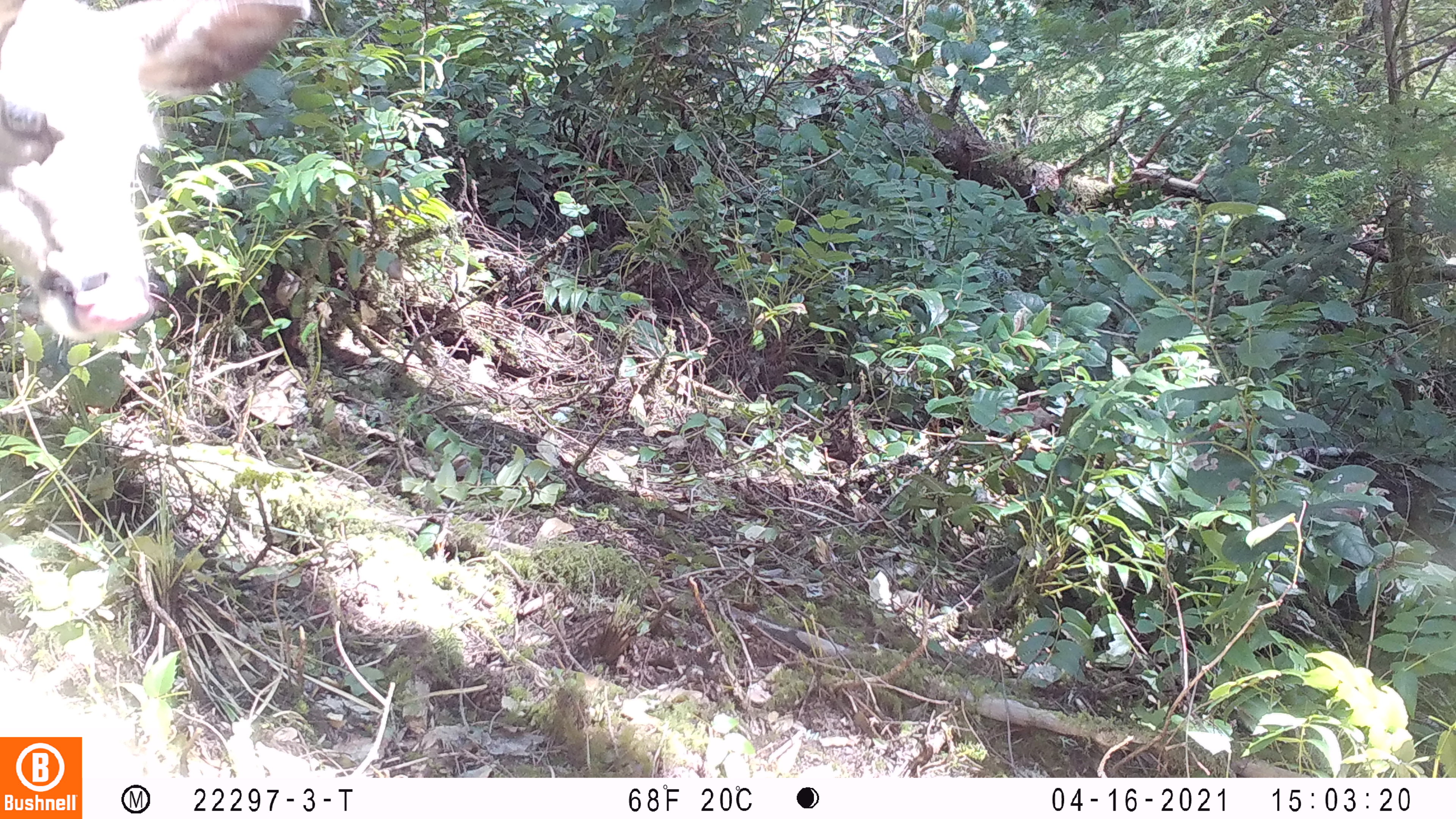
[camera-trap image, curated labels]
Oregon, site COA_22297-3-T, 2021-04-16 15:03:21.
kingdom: Animalia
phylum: Chordata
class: Mammalia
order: Artiodactyla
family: Cervidae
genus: Odocoileus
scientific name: Odocoileus hemionus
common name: black-tailed deer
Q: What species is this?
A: Black-tailed deer (Odocoileus hemionus).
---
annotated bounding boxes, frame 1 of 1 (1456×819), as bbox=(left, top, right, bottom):
black-tailed deer: bbox=(2, 1, 329, 348)